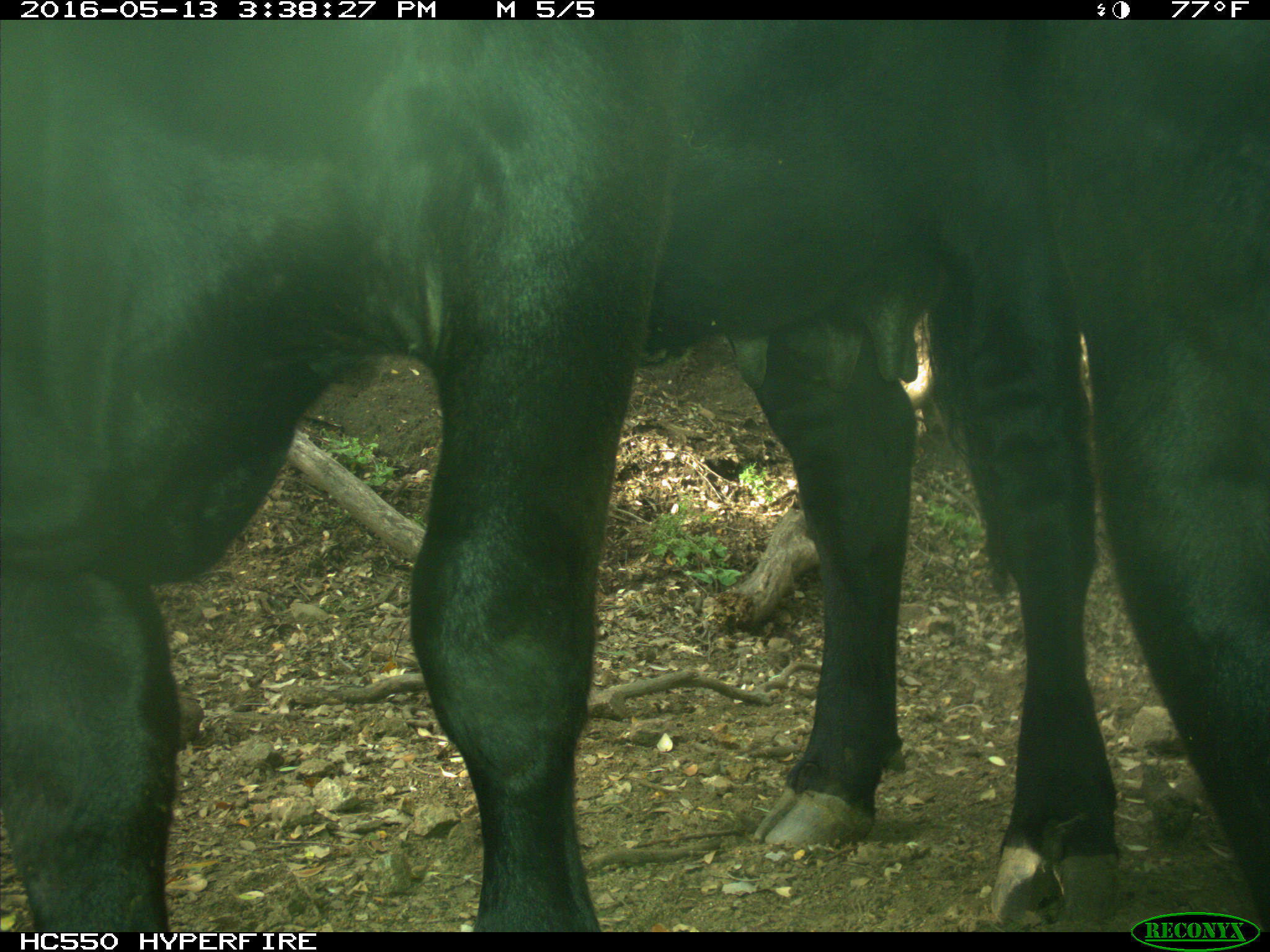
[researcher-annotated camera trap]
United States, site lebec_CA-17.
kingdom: Animalia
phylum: Chordata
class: Mammalia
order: Artiodactyla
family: Bovidae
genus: Bos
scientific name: Bos taurus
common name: domestic cow